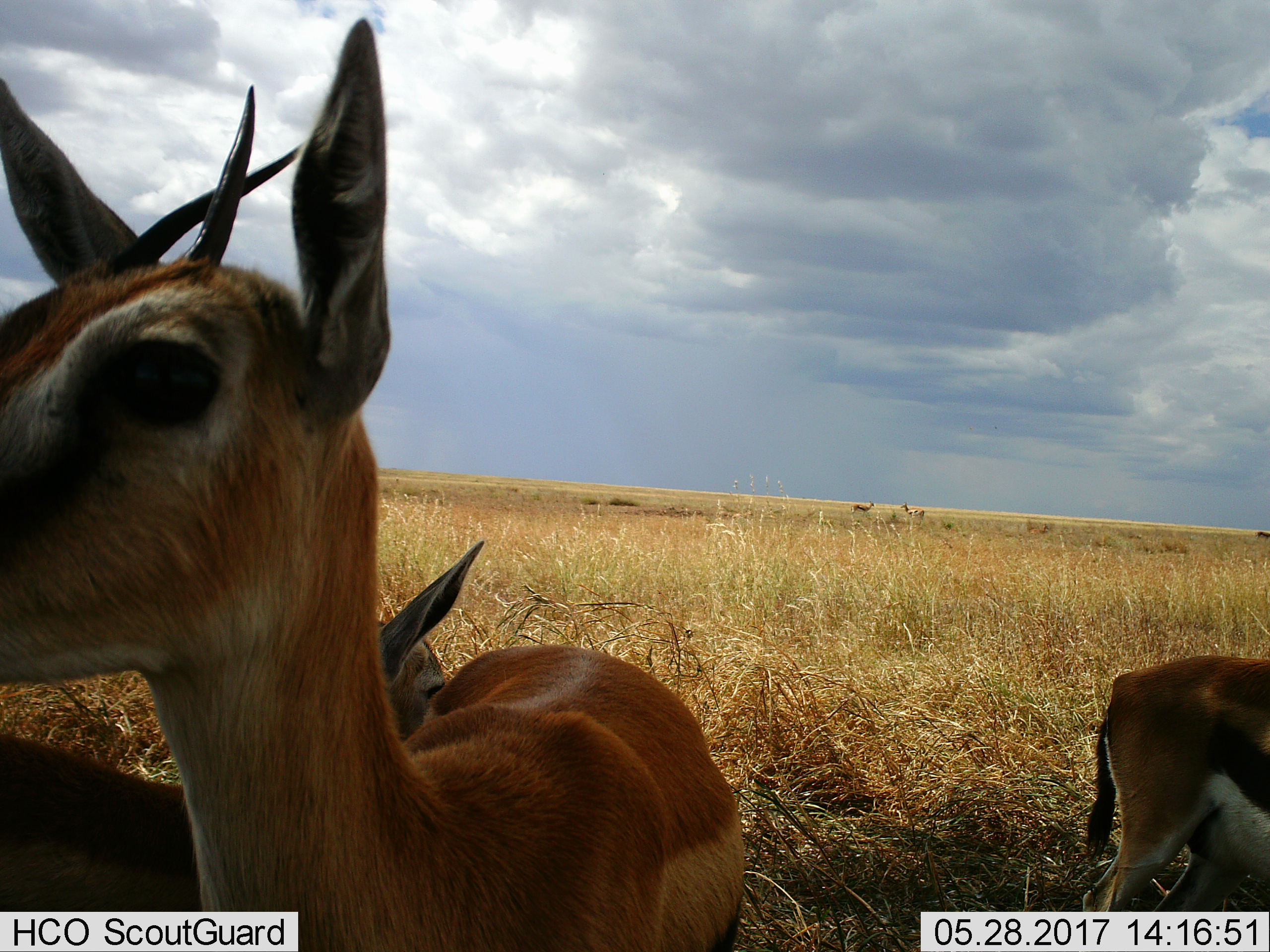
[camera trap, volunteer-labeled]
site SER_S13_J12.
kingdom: Animalia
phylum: Chordata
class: Mammalia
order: Artiodactyla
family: Bovidae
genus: Eudorcas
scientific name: Eudorcas thomsonii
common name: thomson's gazelle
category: gazellethomsons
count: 6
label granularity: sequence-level